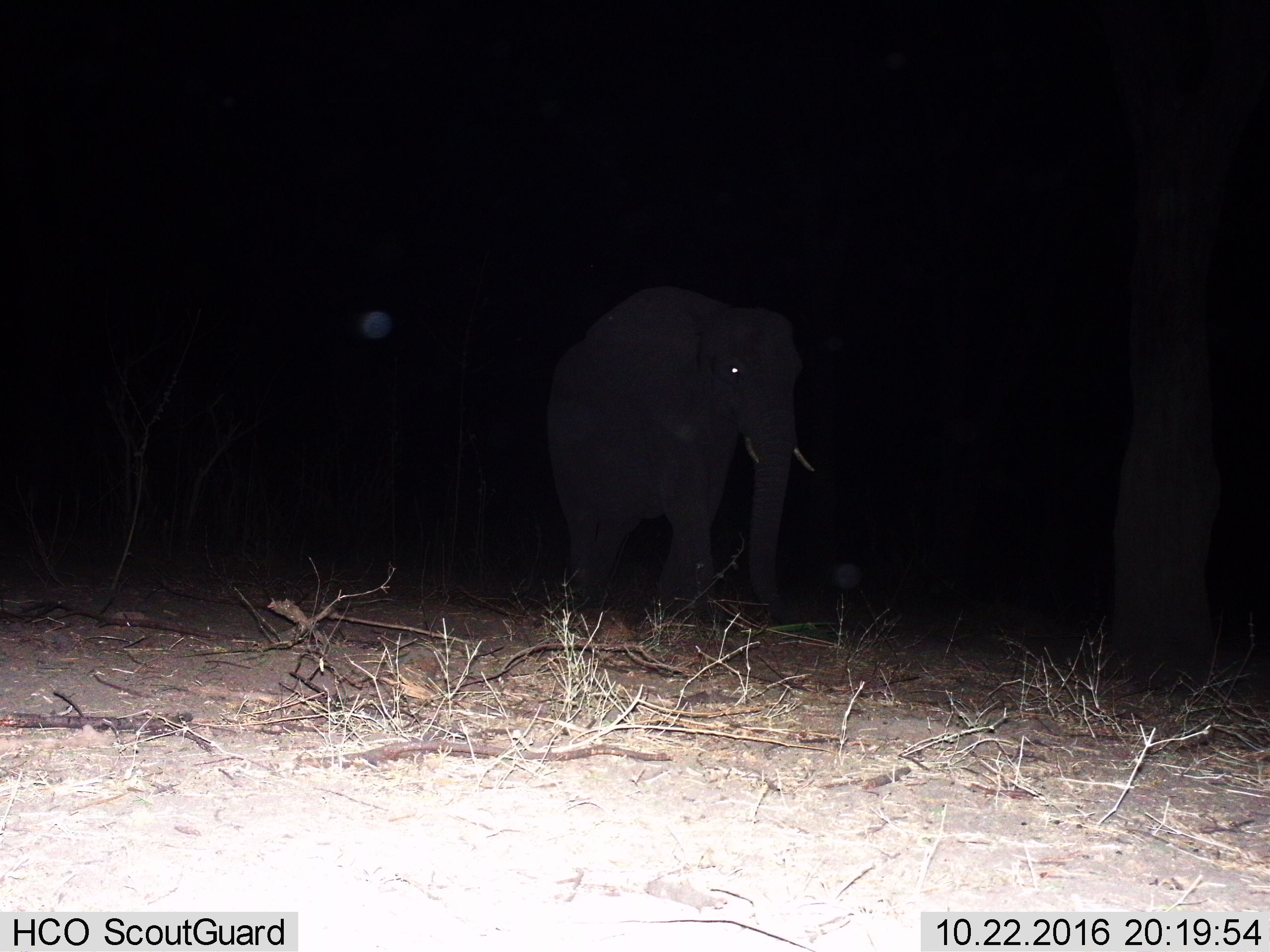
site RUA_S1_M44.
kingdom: Animalia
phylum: Chordata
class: Mammalia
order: Proboscidea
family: Elephantidae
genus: Loxodonta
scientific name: Loxodonta africana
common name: african bush elephant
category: elephant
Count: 1.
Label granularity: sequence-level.